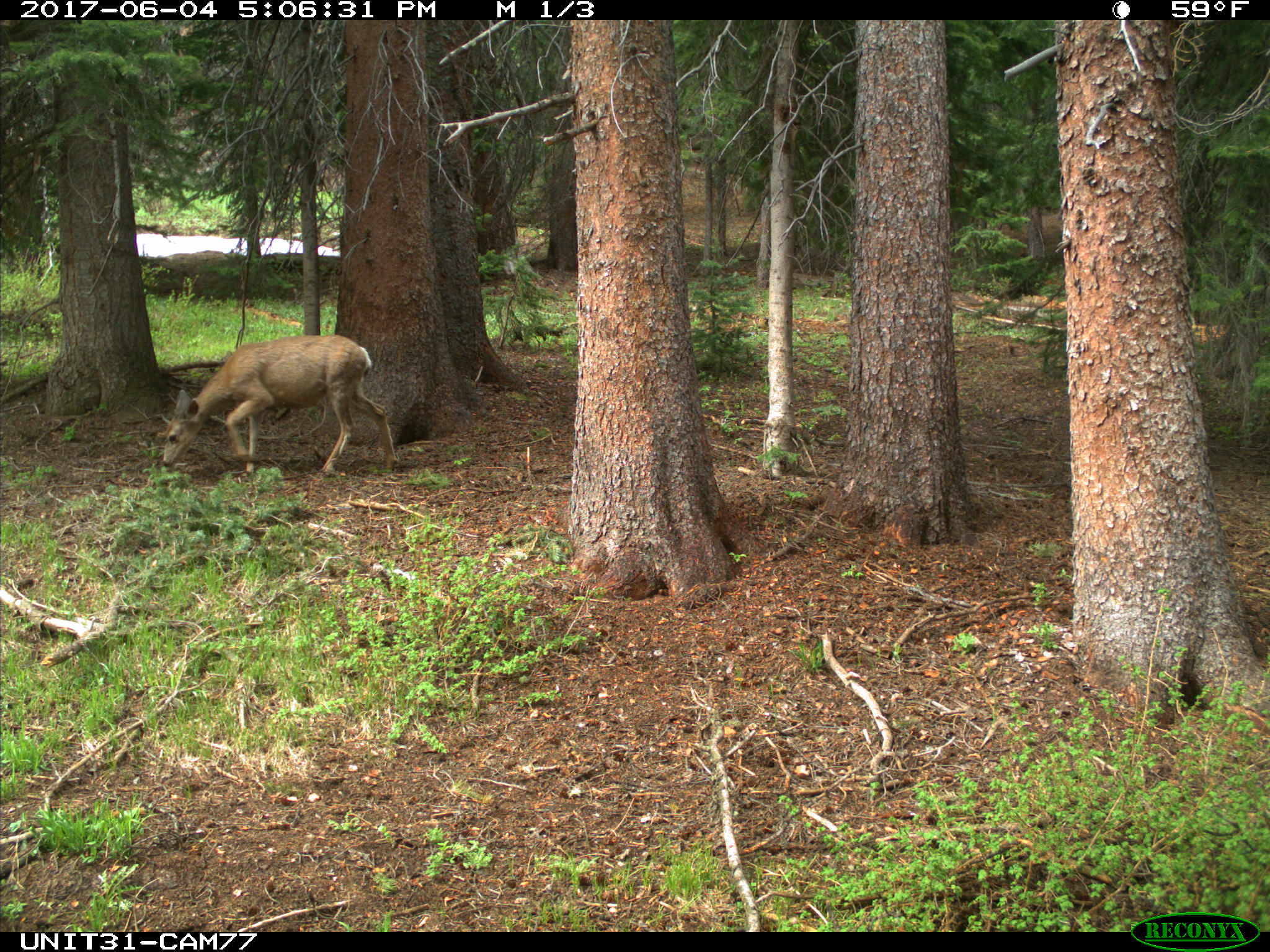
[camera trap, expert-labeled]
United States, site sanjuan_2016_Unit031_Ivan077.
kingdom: Animalia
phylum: Chordata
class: Mammalia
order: Artiodactyla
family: Cervidae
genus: Odocoileus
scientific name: Odocoileus hemionus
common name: mule deer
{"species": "Odocoileus hemionus (mule deer)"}